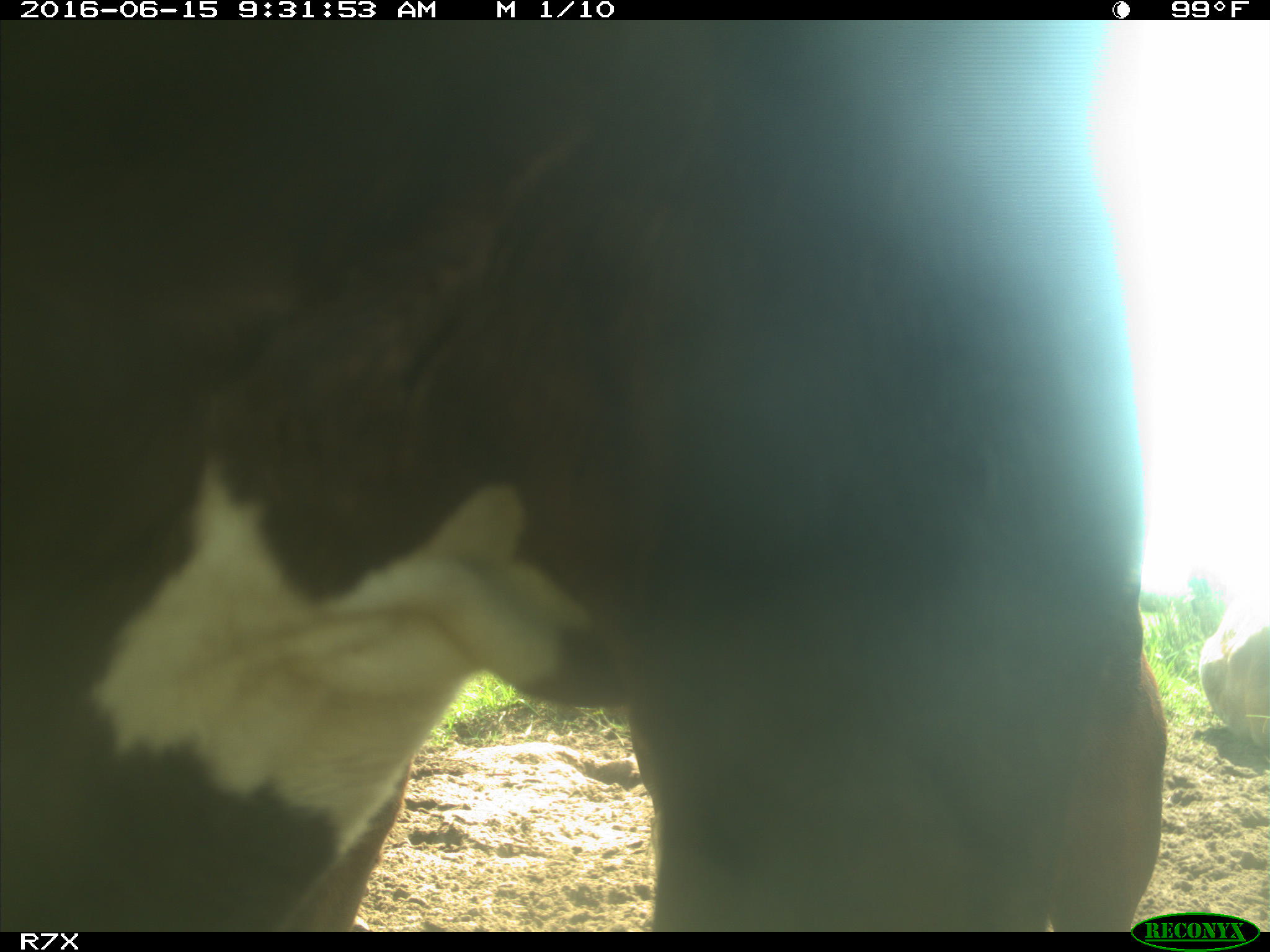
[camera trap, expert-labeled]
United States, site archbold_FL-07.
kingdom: Animalia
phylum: Chordata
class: Mammalia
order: Artiodactyla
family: Bovidae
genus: Bos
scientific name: Bos taurus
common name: domestic cow